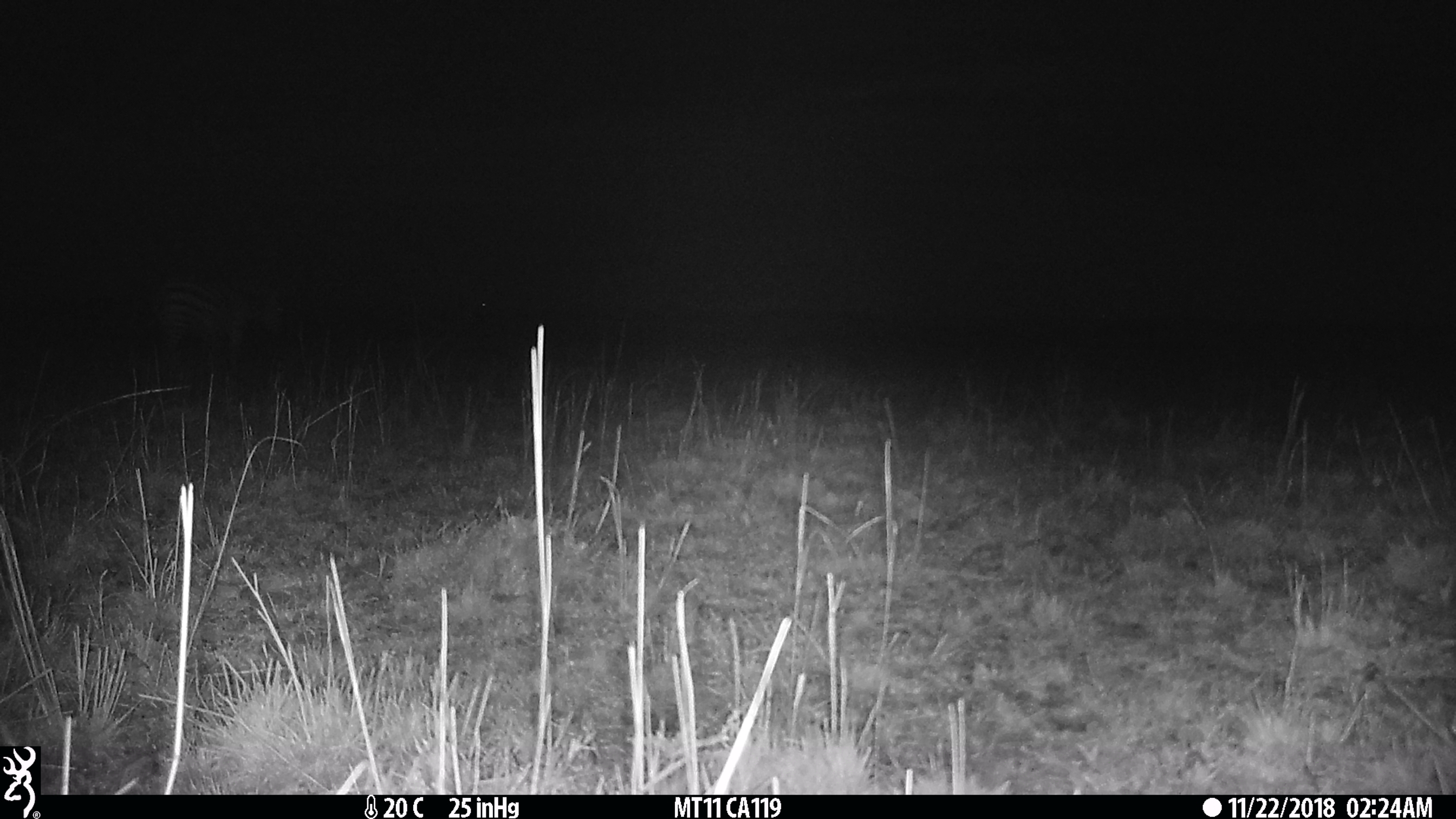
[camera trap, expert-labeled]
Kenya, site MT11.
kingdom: Animalia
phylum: Chordata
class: Mammalia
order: Perissodactyla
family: Equidae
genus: Equus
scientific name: Equus quagga burchellii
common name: burchell's zebra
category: zebra